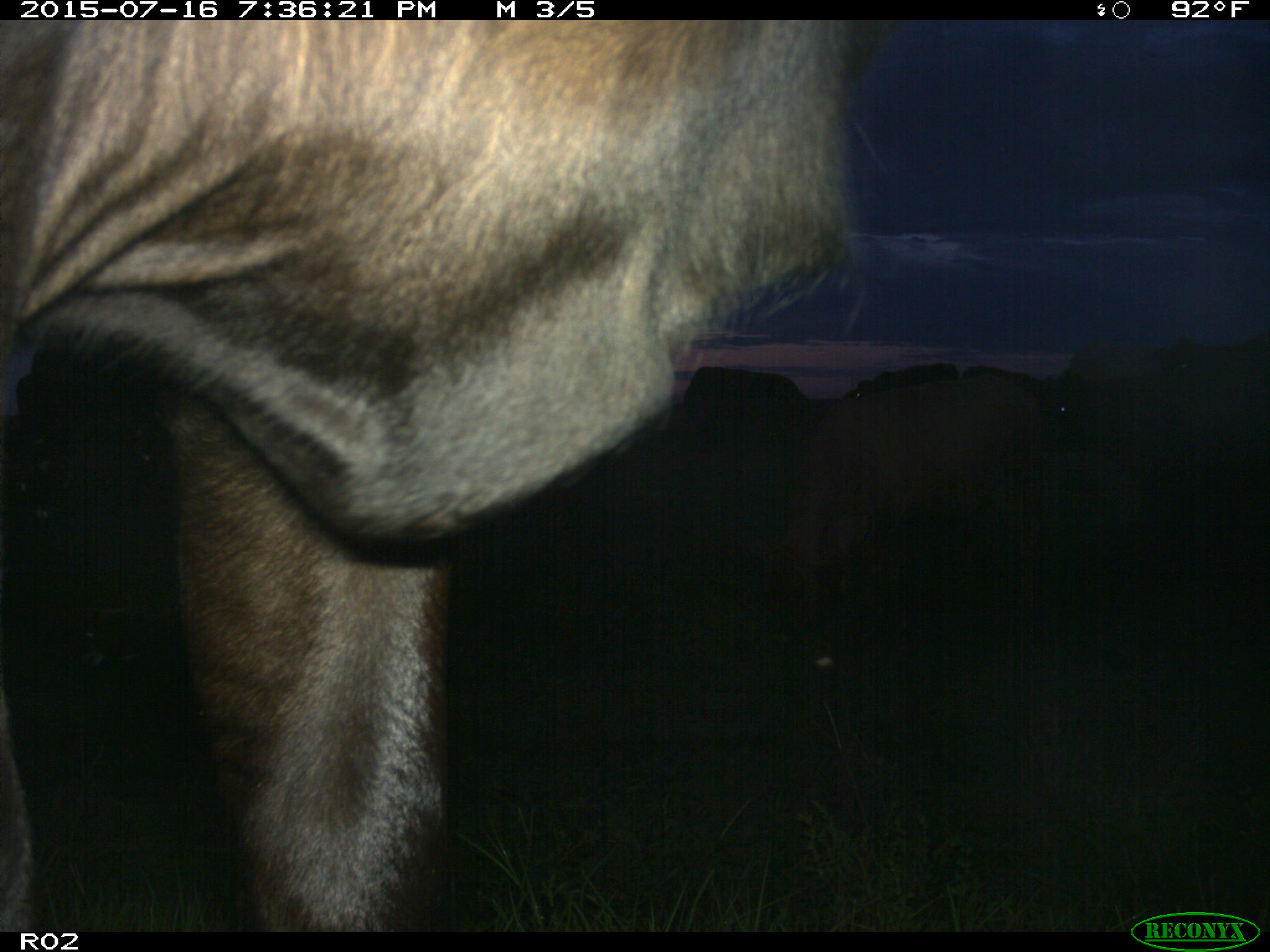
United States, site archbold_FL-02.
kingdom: Animalia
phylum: Chordata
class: Mammalia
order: Artiodactyla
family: Bovidae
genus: Bos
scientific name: Bos taurus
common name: domestic cow